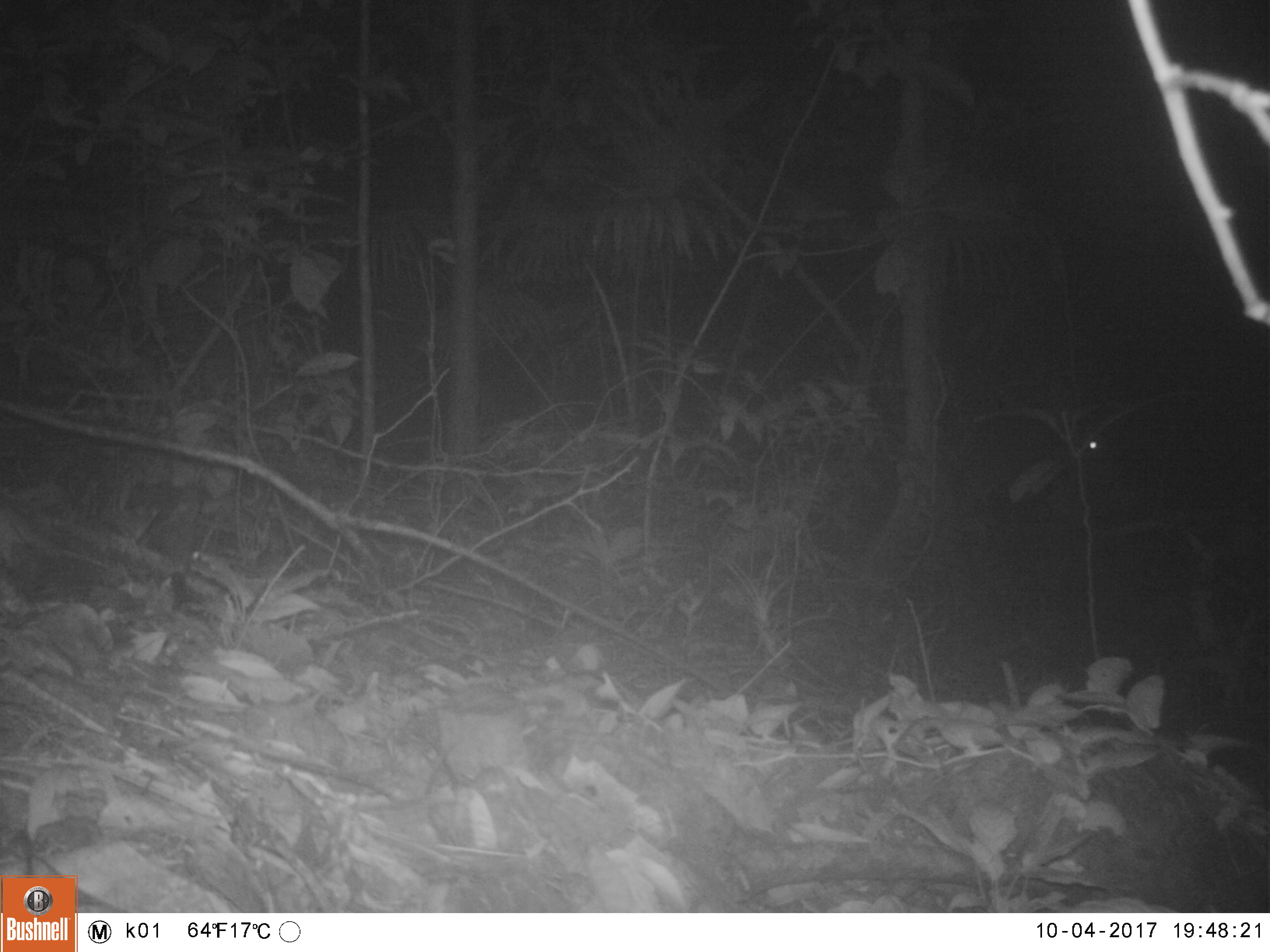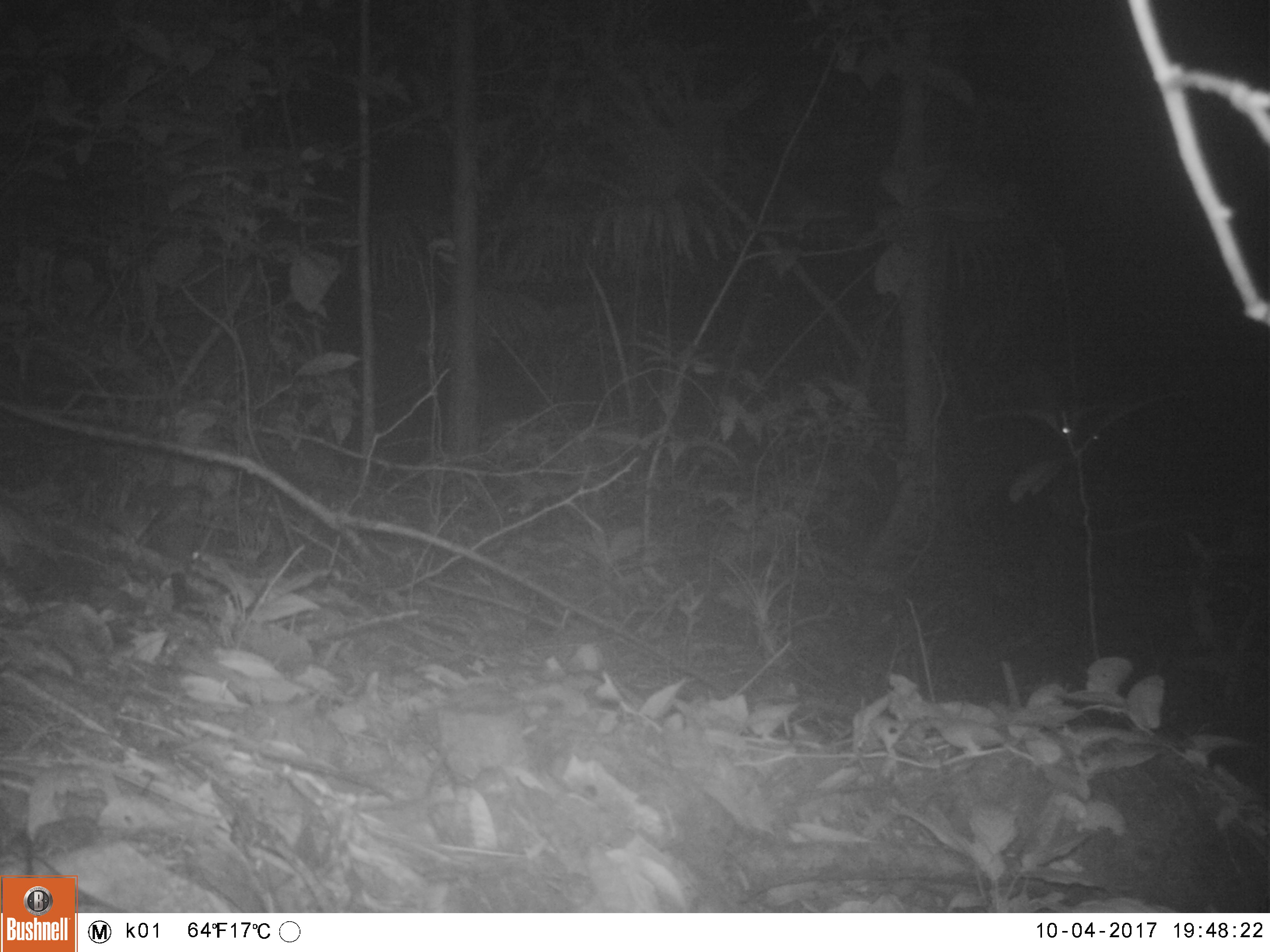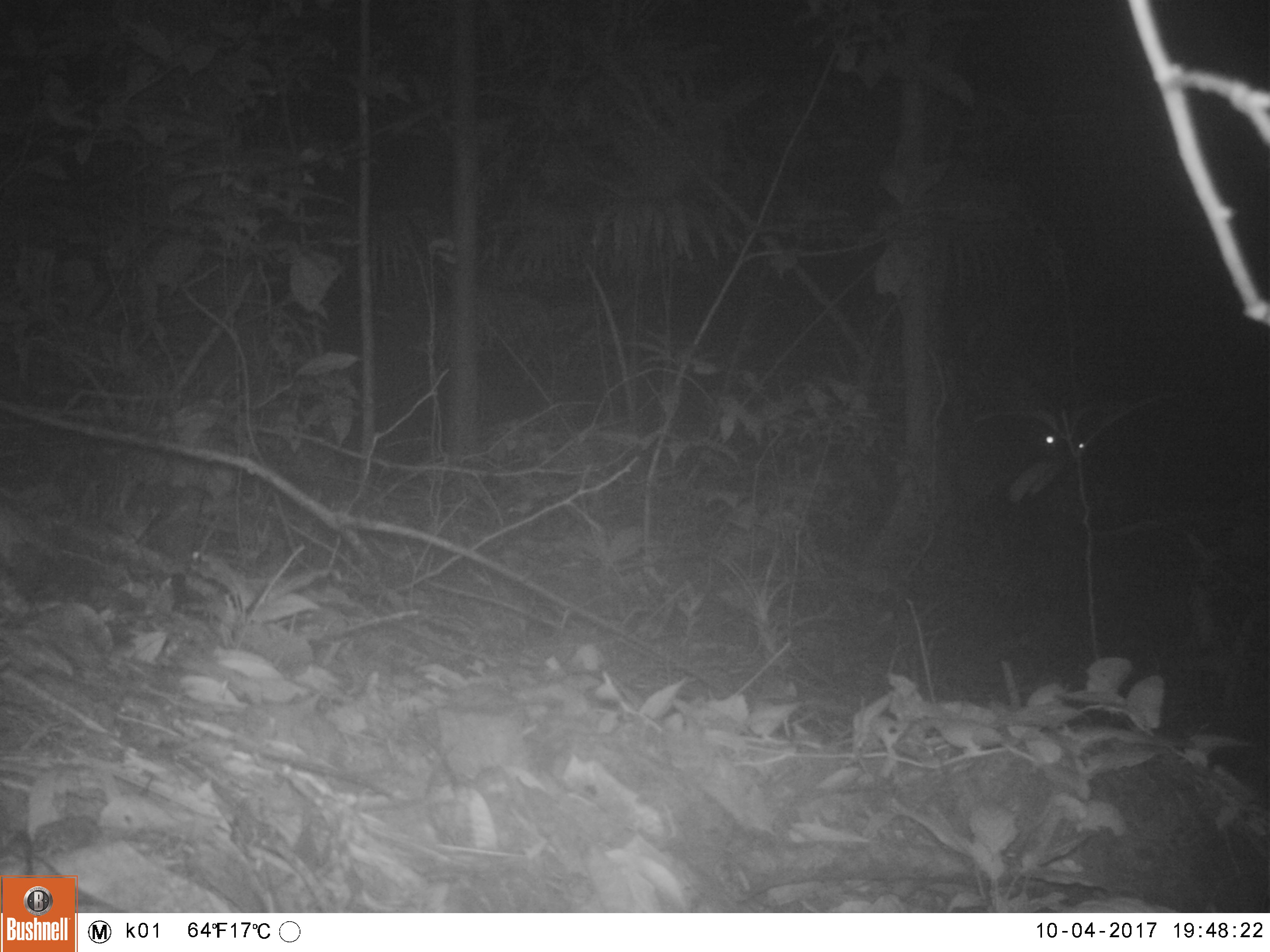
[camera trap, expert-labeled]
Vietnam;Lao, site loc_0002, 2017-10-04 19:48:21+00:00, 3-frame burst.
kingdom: Animalia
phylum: Chordata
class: Mammalia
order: Artiodactyla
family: Cervidae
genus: Rusa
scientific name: Rusa unicolor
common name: sambar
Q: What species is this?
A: Sambar (Rusa unicolor).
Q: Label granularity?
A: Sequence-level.